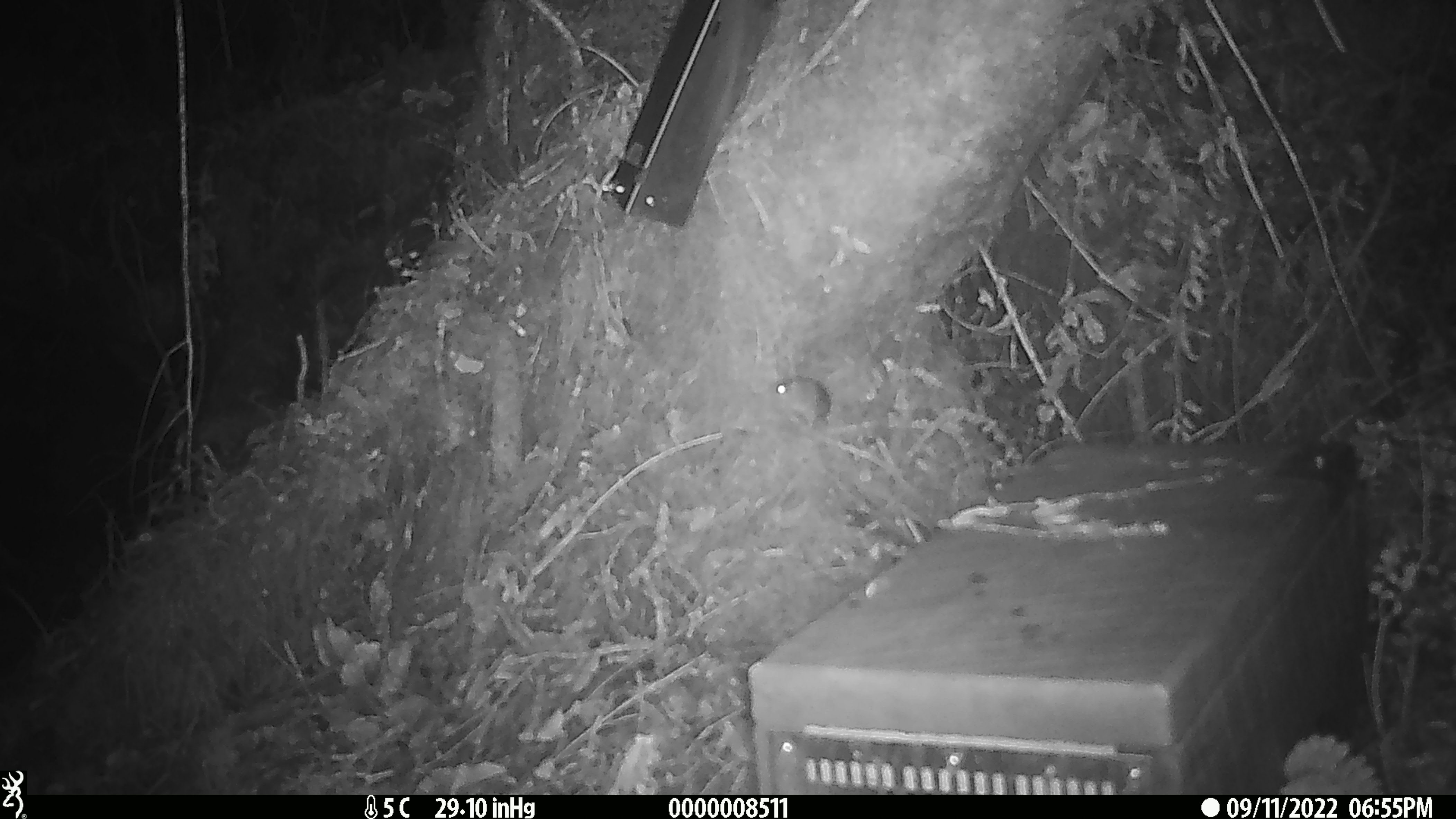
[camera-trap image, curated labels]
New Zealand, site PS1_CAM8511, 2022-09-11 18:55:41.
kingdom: Animalia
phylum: Chordata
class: Mammalia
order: Rodentia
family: Muridae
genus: Mus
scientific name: Mus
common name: mouse